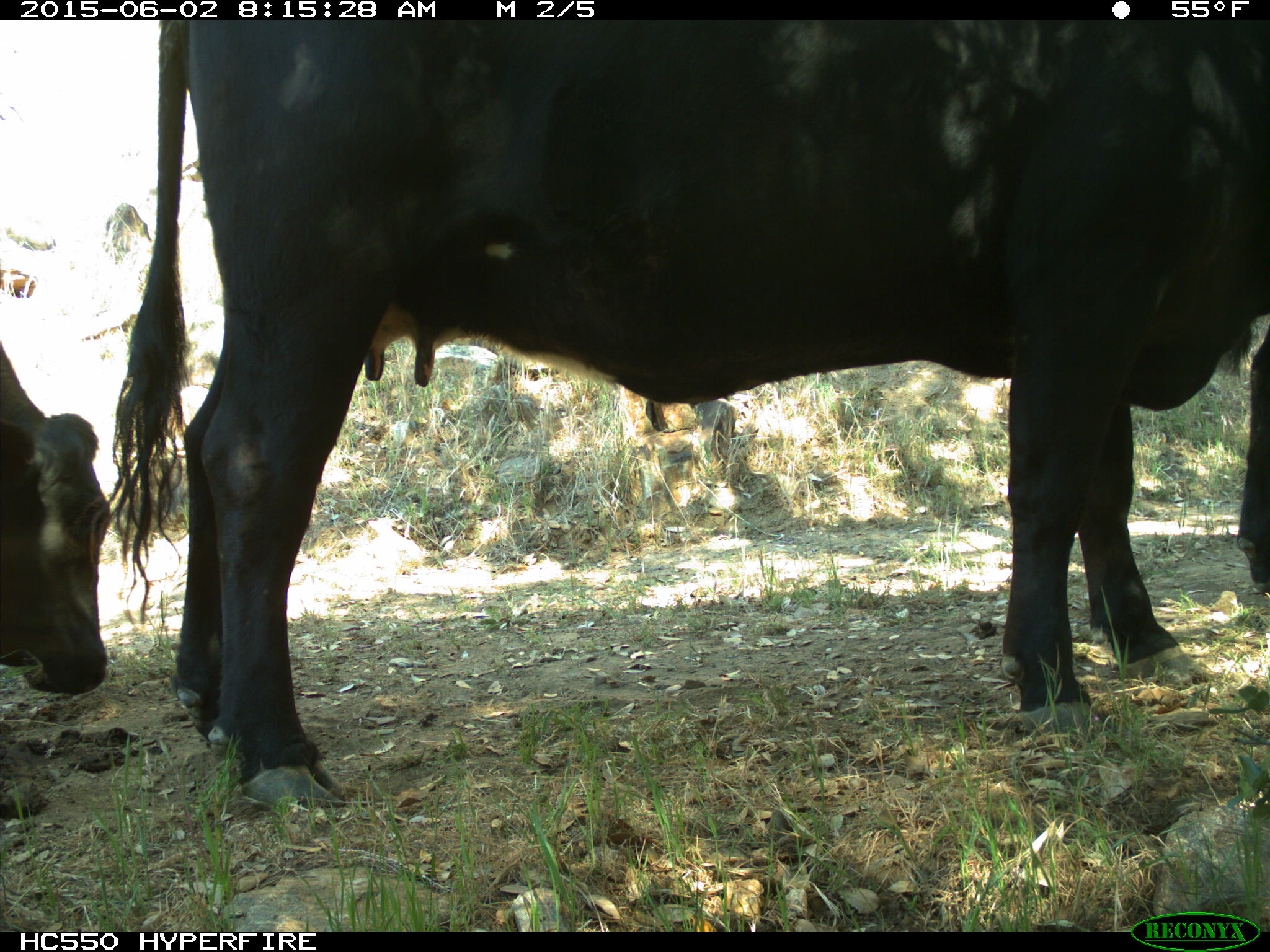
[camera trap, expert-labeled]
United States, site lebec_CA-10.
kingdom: Animalia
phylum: Chordata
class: Mammalia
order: Artiodactyla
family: Bovidae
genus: Bos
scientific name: Bos taurus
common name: domestic cow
Bos taurus (domestic cow).